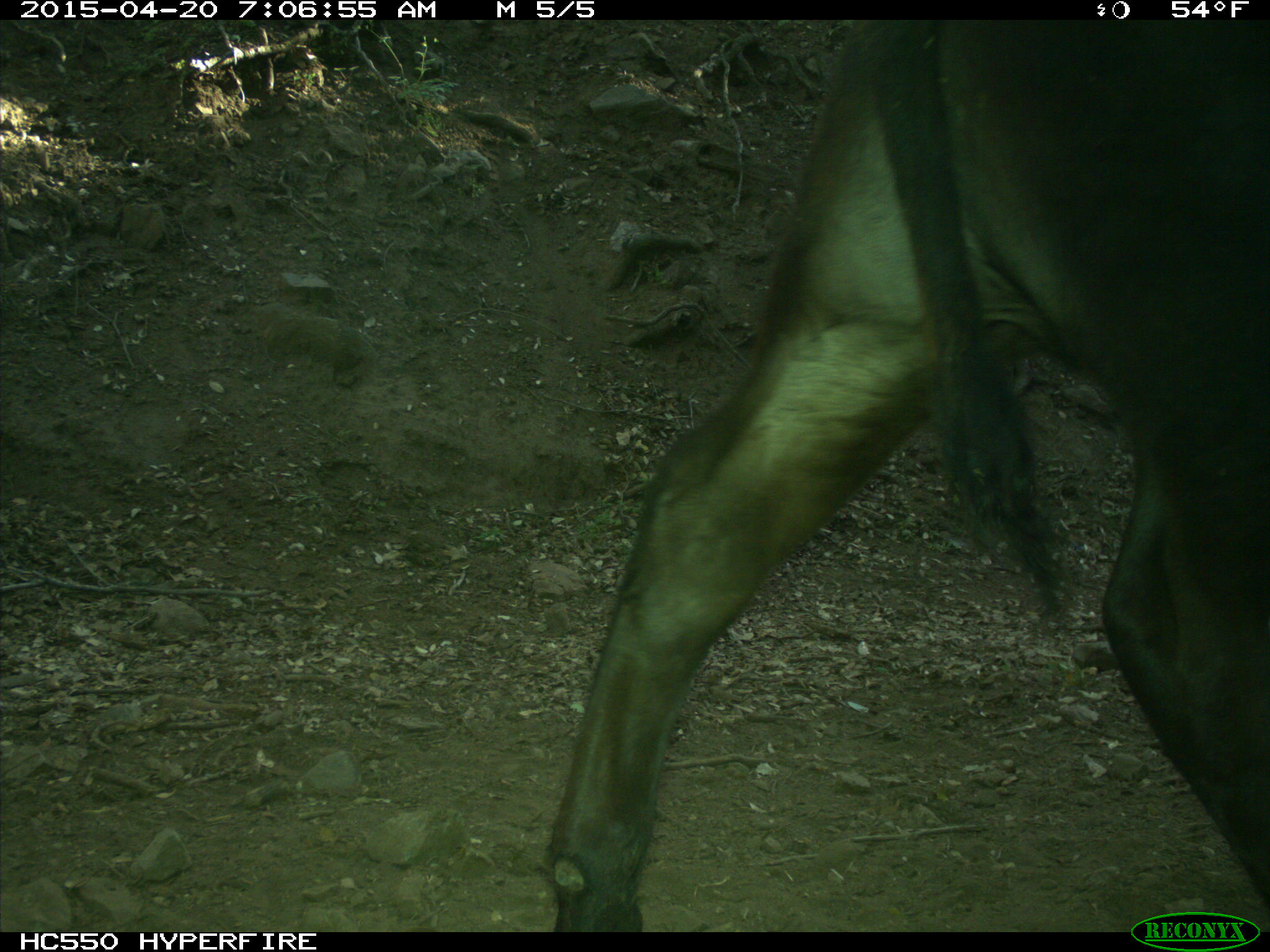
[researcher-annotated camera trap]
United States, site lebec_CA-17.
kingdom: Animalia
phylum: Chordata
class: Mammalia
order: Artiodactyla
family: Bovidae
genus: Bos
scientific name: Bos taurus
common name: domestic cow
Bos taurus (domestic cow).